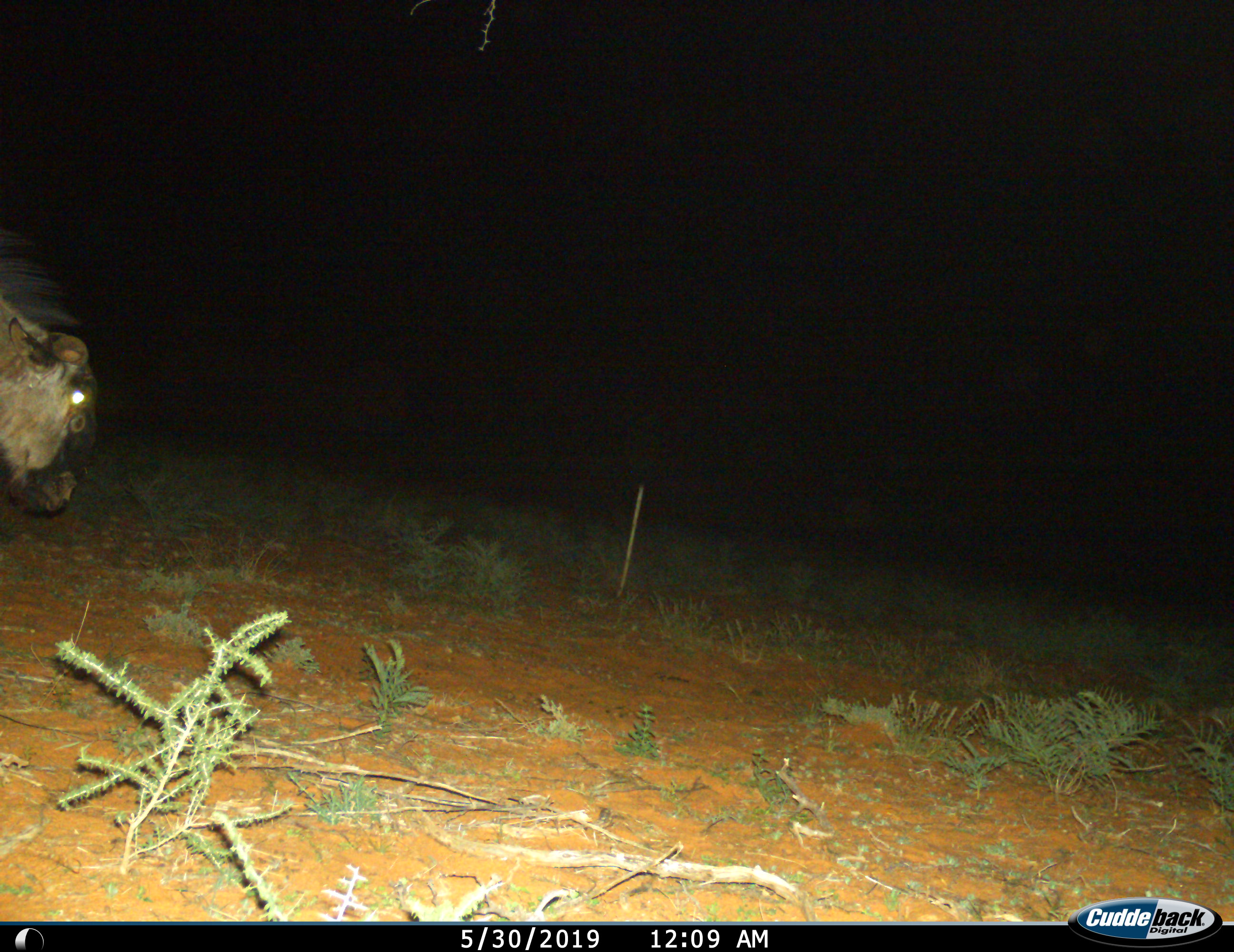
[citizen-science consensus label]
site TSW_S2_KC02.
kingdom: Animalia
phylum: Chordata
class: Mammalia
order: Artiodactyla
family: Bovidae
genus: Connochaetes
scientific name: Connochaetes taurinus taurinus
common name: blue wildebeest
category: wildebeestblue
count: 1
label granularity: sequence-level